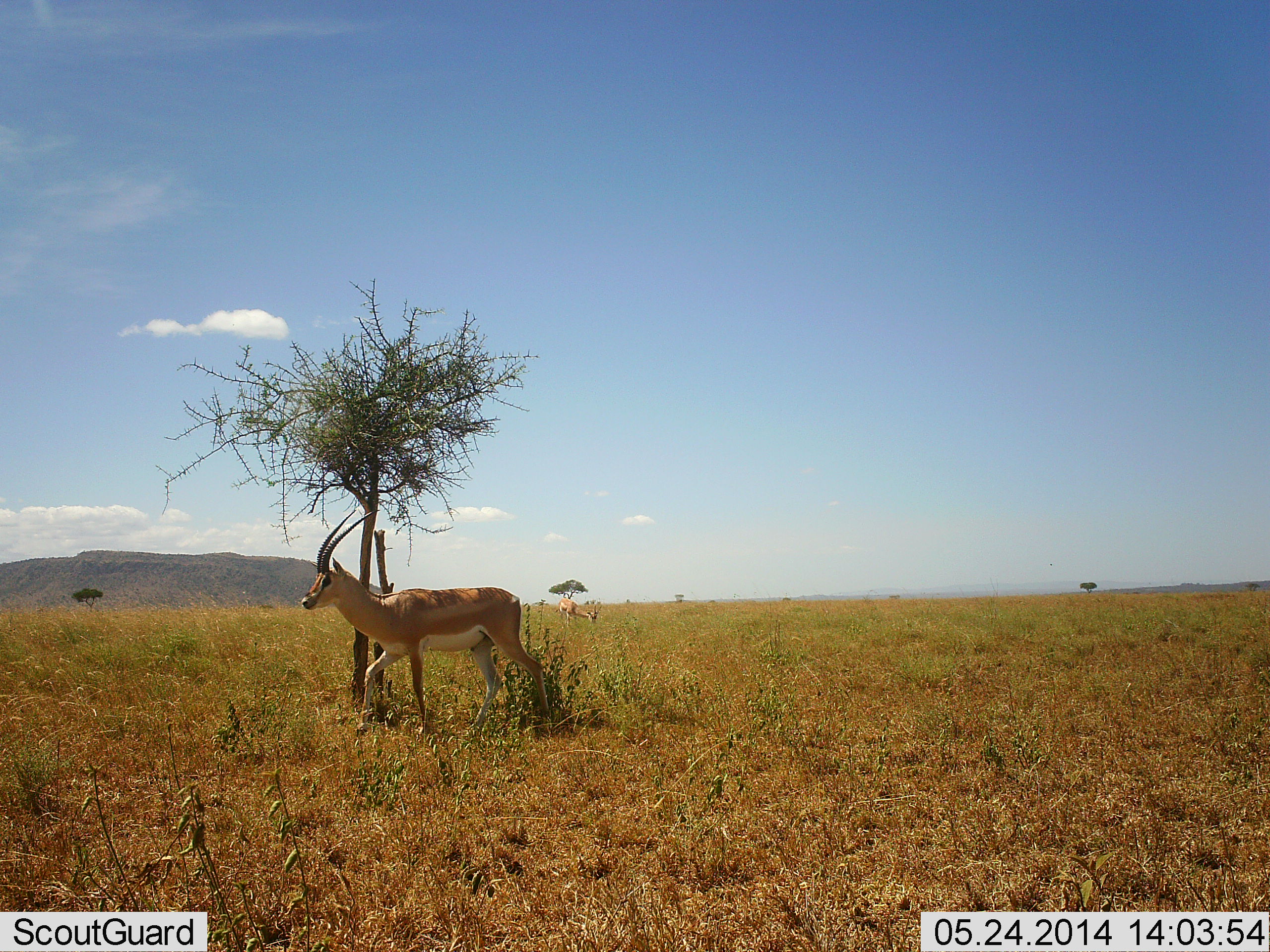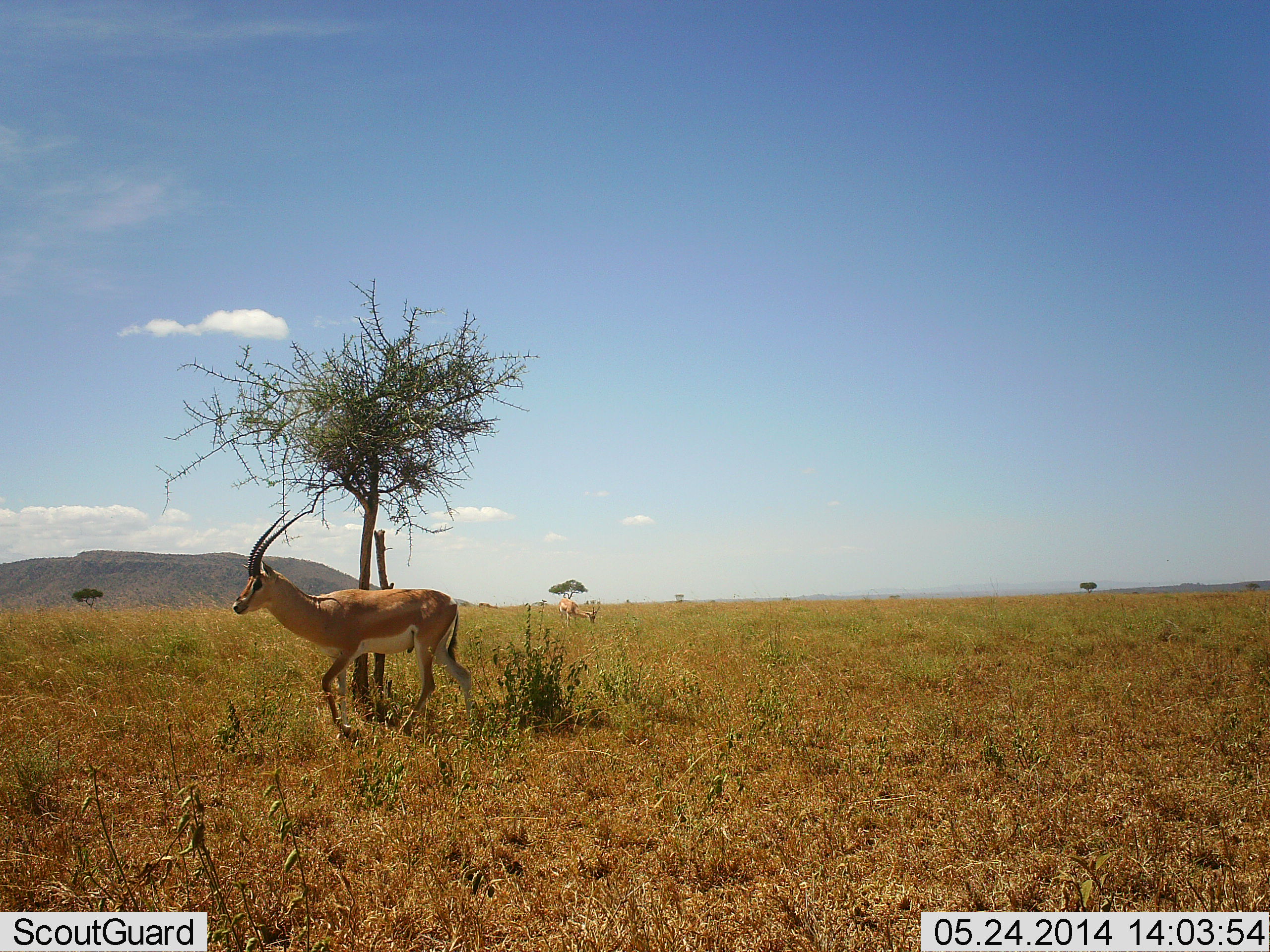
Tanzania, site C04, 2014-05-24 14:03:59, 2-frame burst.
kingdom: Animalia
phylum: Chordata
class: Mammalia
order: Artiodactyla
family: Bovidae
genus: Nanger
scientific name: Nanger granti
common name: grant's gazelle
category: gazellegrants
Gazellegrants (grant's gazelle) (Nanger granti), count 2. Behavior (volunteer vote fractions): standing 20%, resting 10%, moving 70%, interacting 0%. Young present (vote fraction): 0%. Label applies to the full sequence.